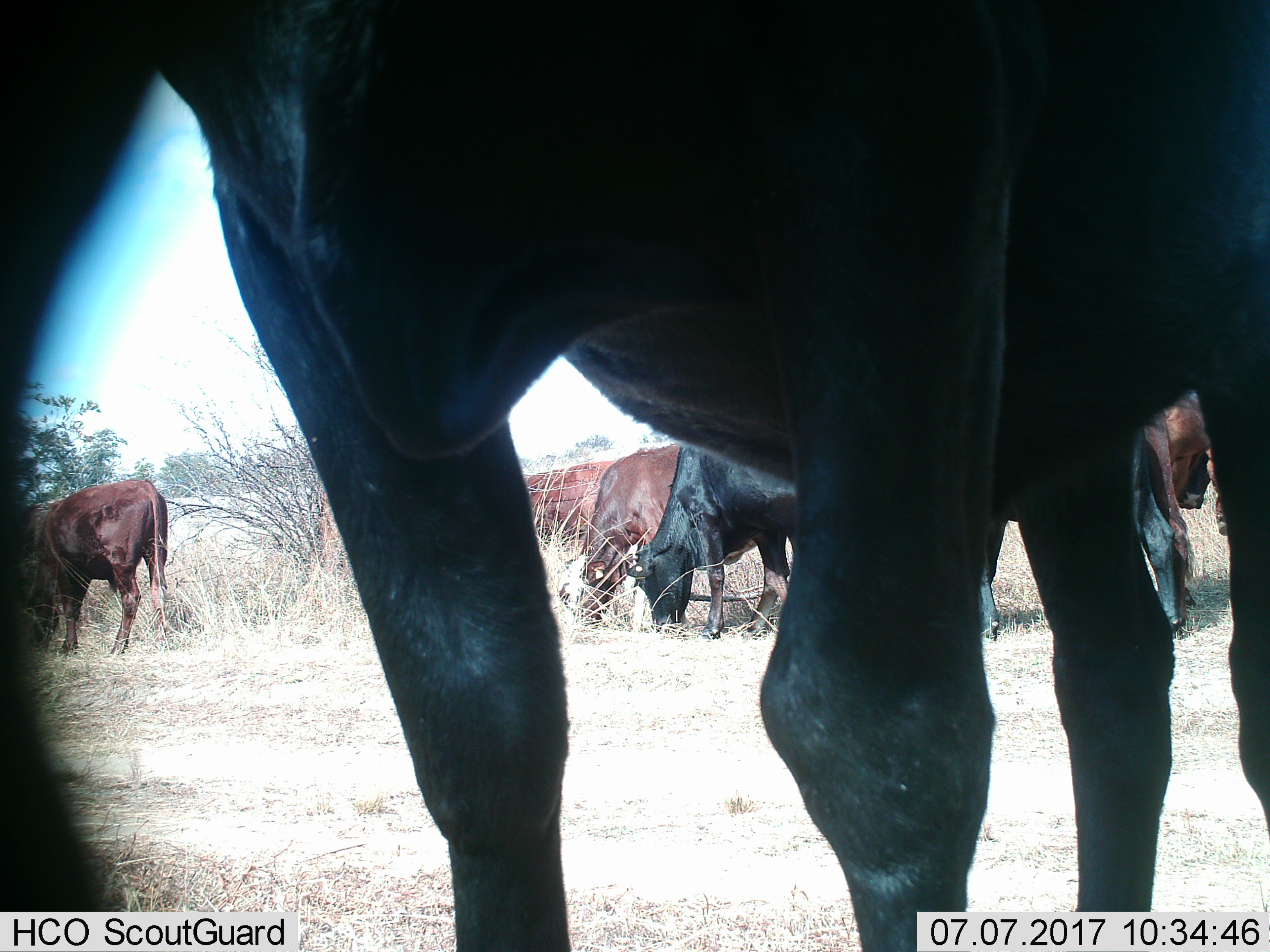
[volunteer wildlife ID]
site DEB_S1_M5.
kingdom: Animalia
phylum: Chordata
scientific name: Vertebrata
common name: domestic animal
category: domesticanimal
Domesticanimal (domestic animal) (Vertebrata), count 8. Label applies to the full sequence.